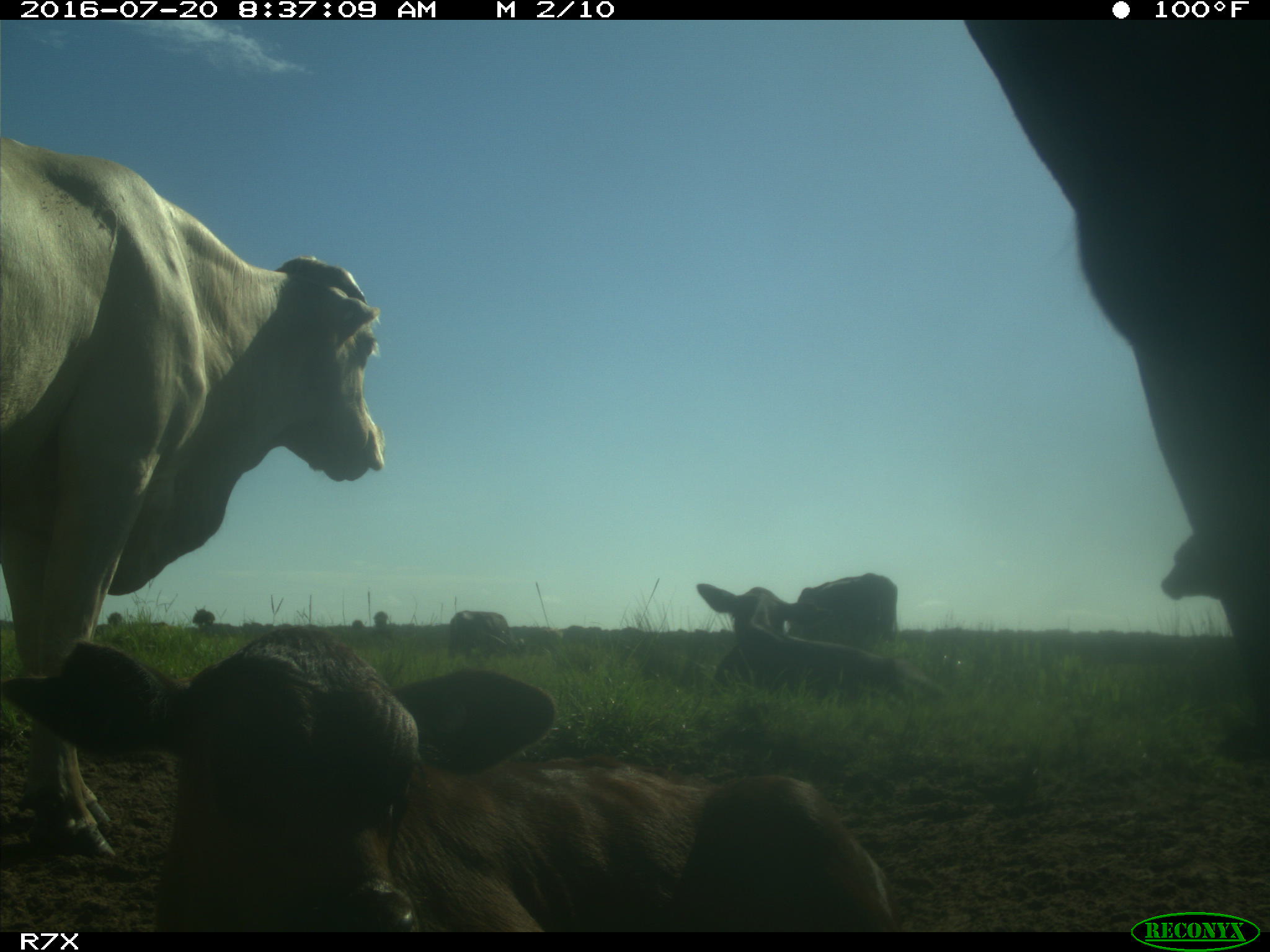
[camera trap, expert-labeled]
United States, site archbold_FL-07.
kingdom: Animalia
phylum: Chordata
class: Mammalia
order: Artiodactyla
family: Bovidae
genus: Bos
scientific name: Bos taurus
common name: domestic cow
Bos taurus (domestic cow).